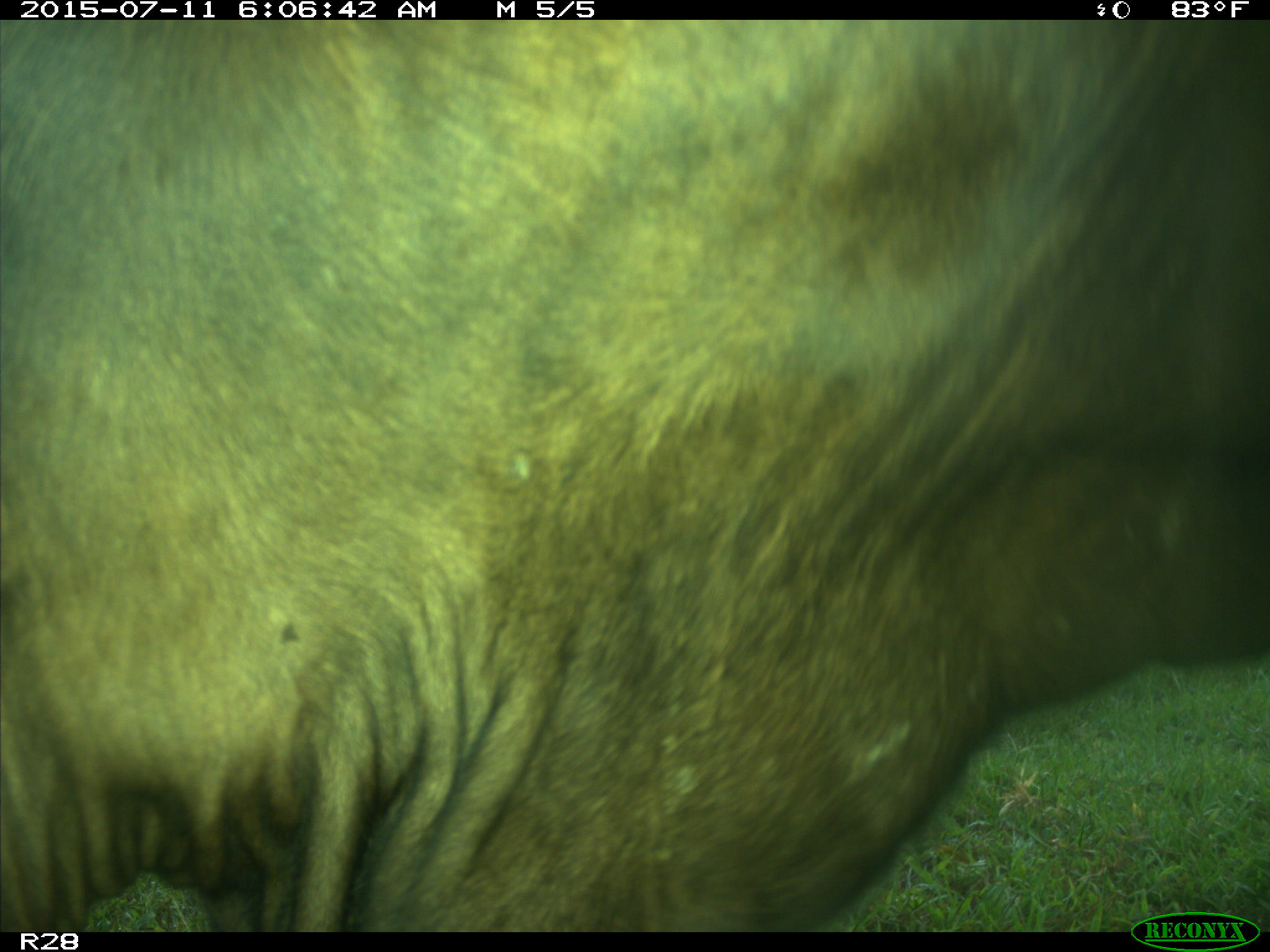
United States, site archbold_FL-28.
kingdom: Animalia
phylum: Chordata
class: Mammalia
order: Artiodactyla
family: Bovidae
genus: Bos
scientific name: Bos taurus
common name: domestic cow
Bos taurus (domestic cow).